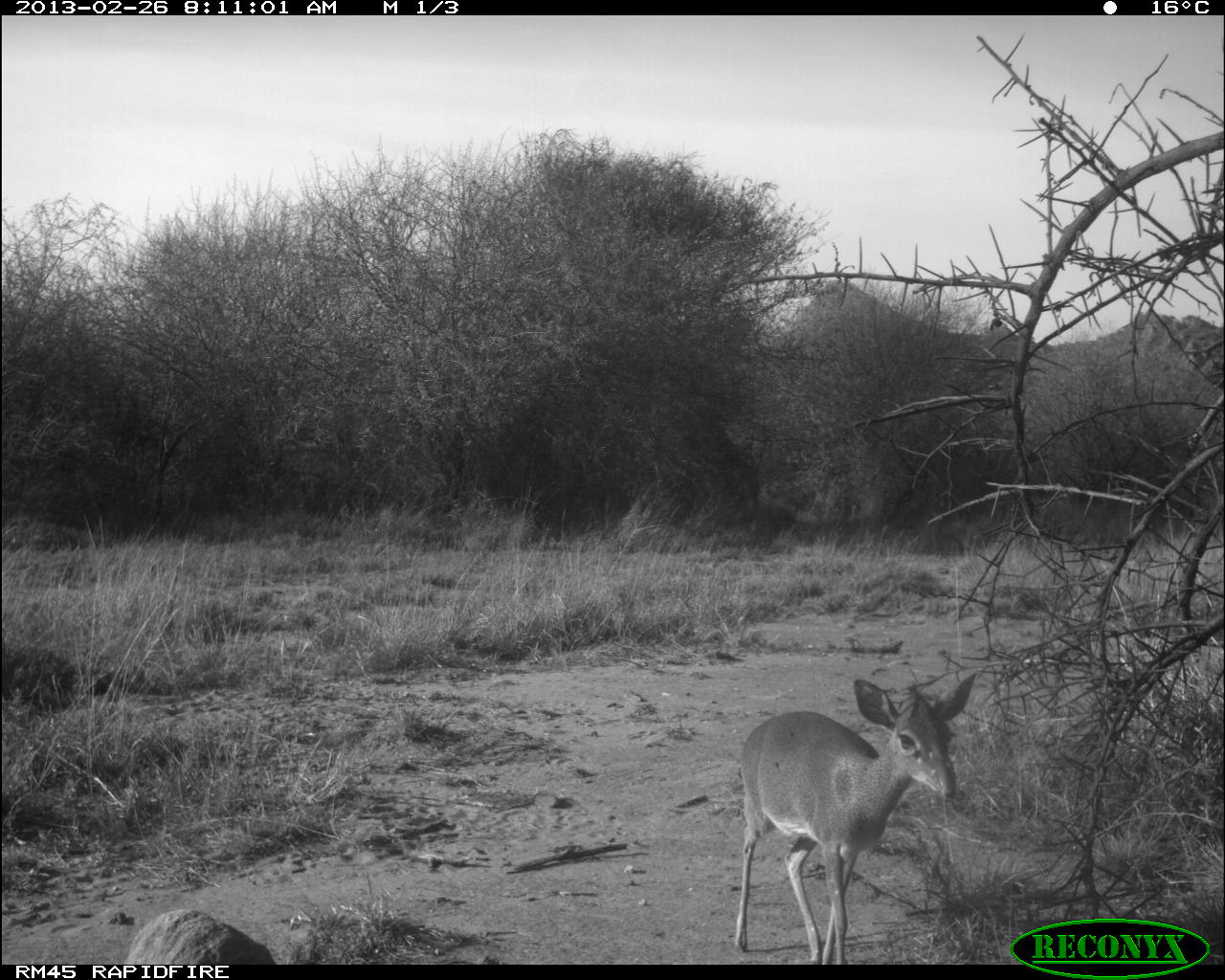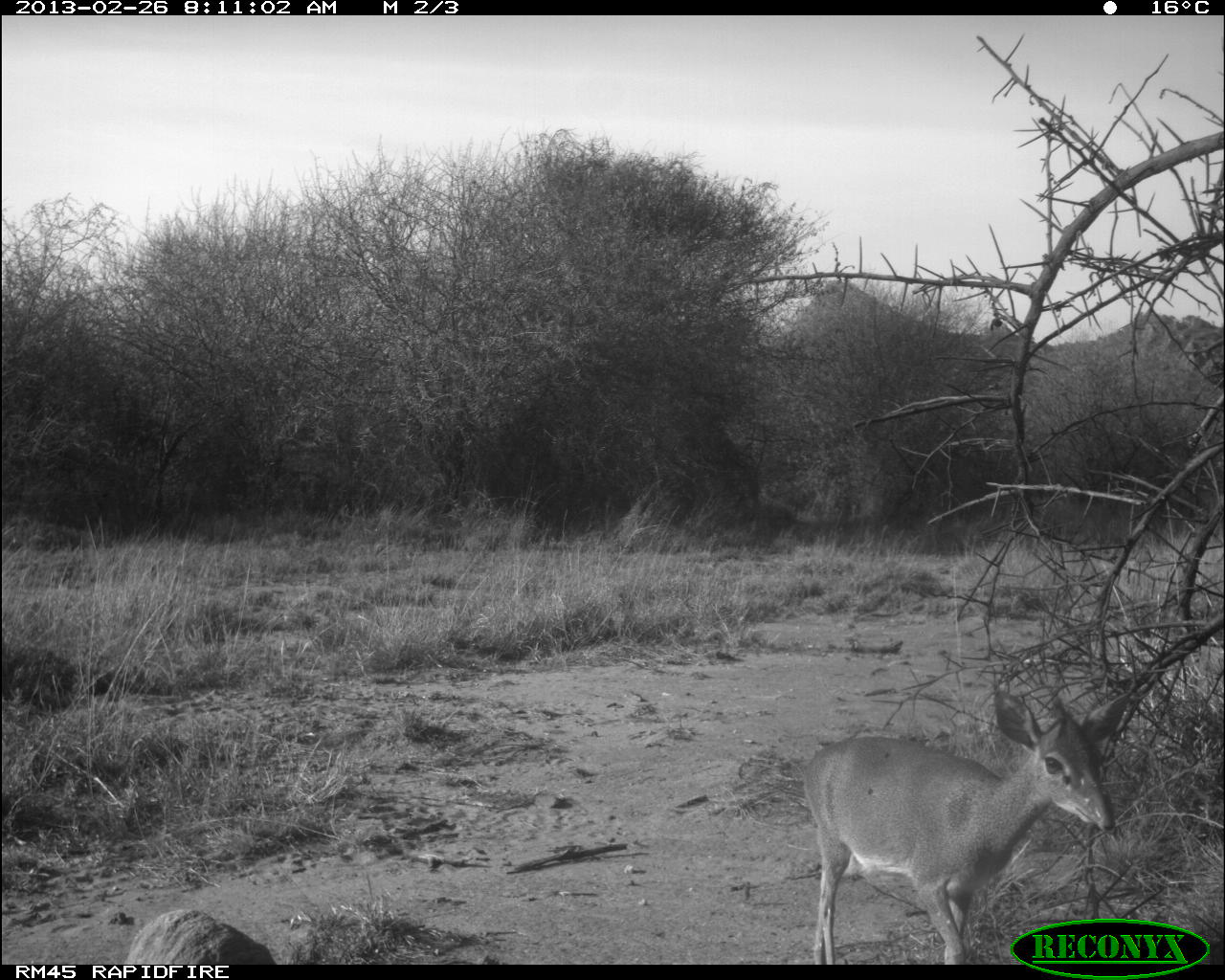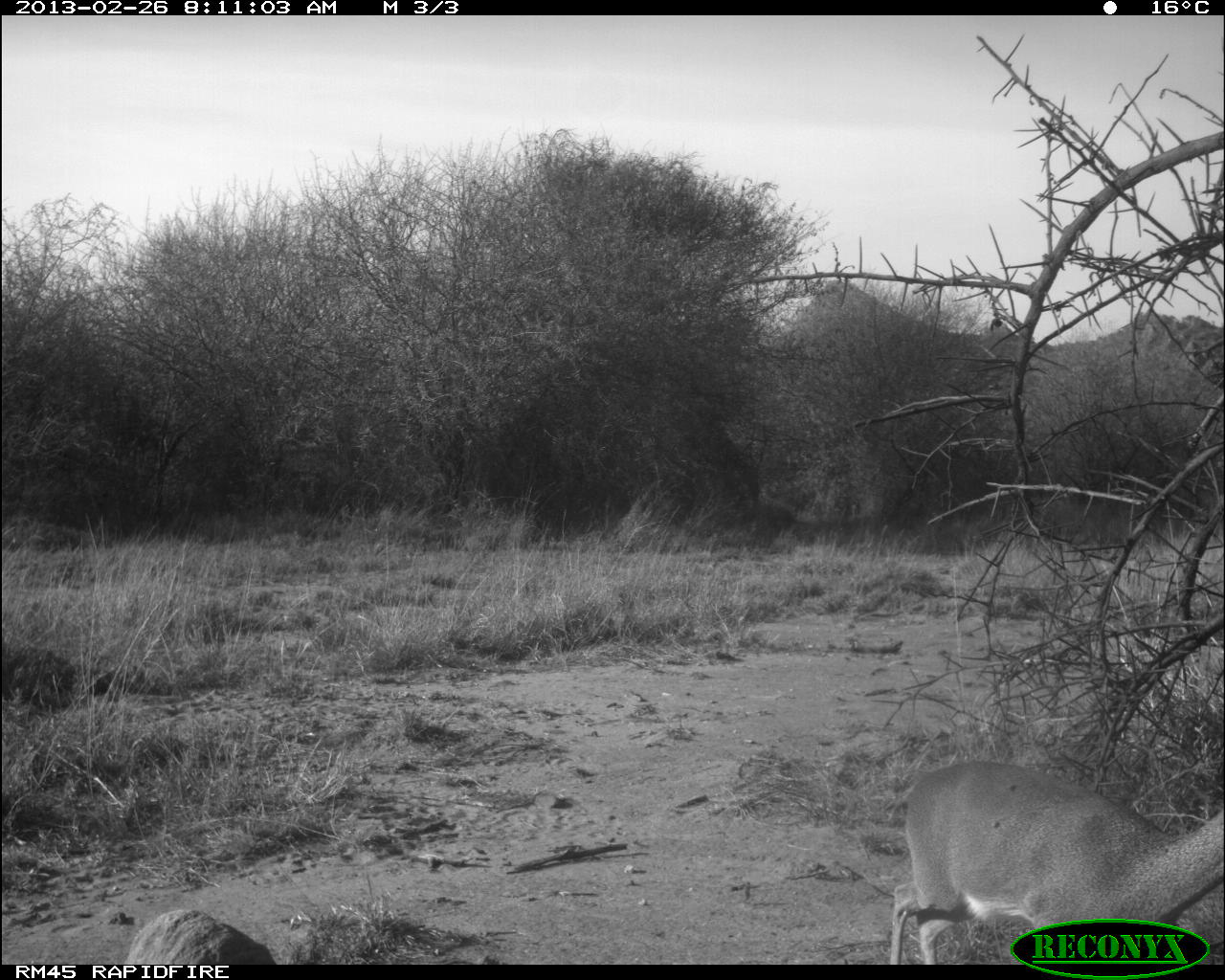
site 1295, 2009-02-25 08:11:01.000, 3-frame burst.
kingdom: Animalia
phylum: Chordata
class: Mammalia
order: Artiodactyla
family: Bovidae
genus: Madoqua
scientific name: Madoqua guentheri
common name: günther's dik-dik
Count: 1.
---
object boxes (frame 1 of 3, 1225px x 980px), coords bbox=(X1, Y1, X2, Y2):
madoqua guentheri: bbox=(724, 670, 976, 965)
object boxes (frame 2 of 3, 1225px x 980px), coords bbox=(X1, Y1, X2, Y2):
madoqua guentheri: bbox=(801, 680, 1115, 961)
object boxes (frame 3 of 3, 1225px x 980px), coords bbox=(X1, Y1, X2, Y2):
madoqua guentheri: bbox=(880, 757, 1222, 959)